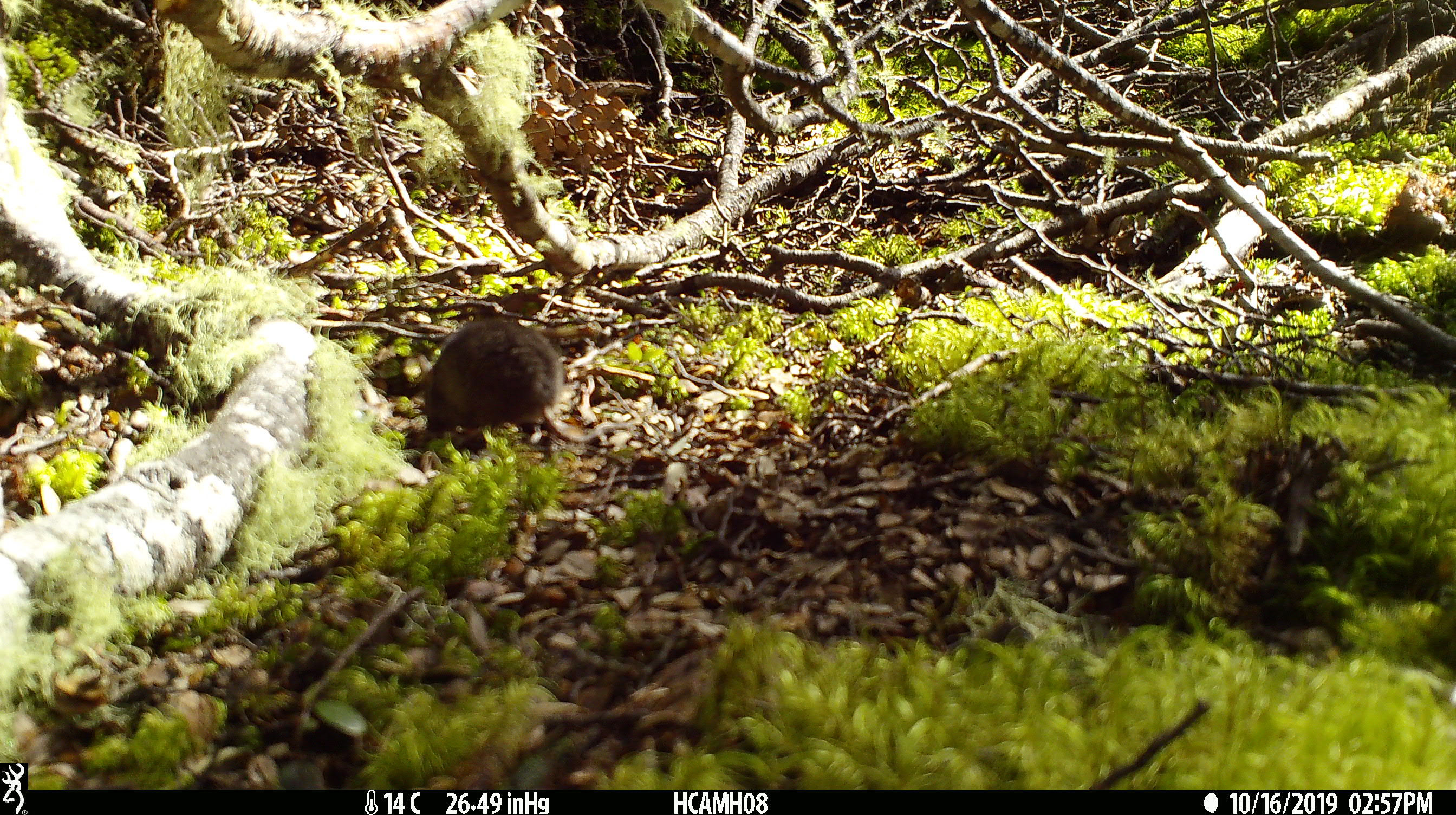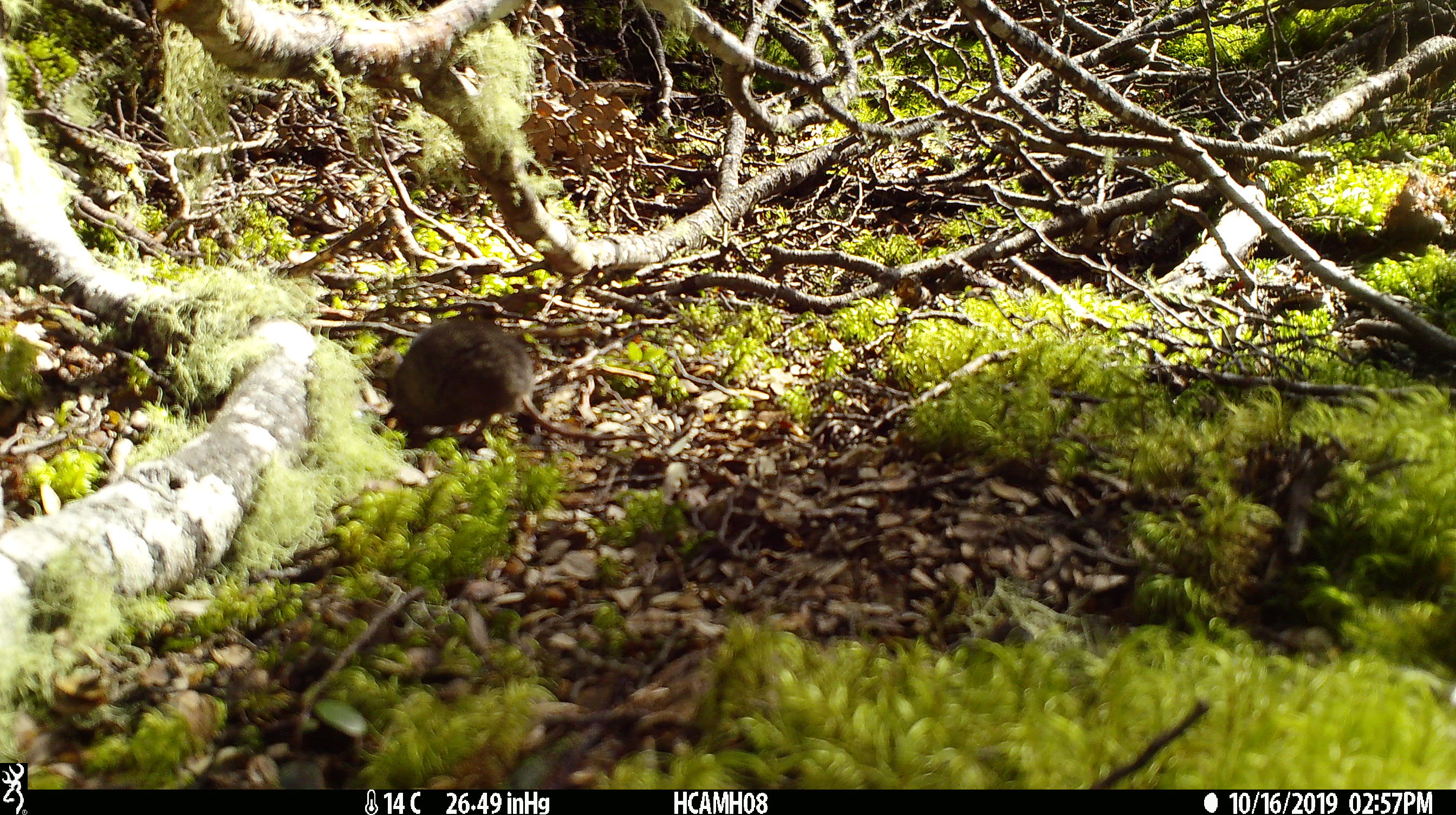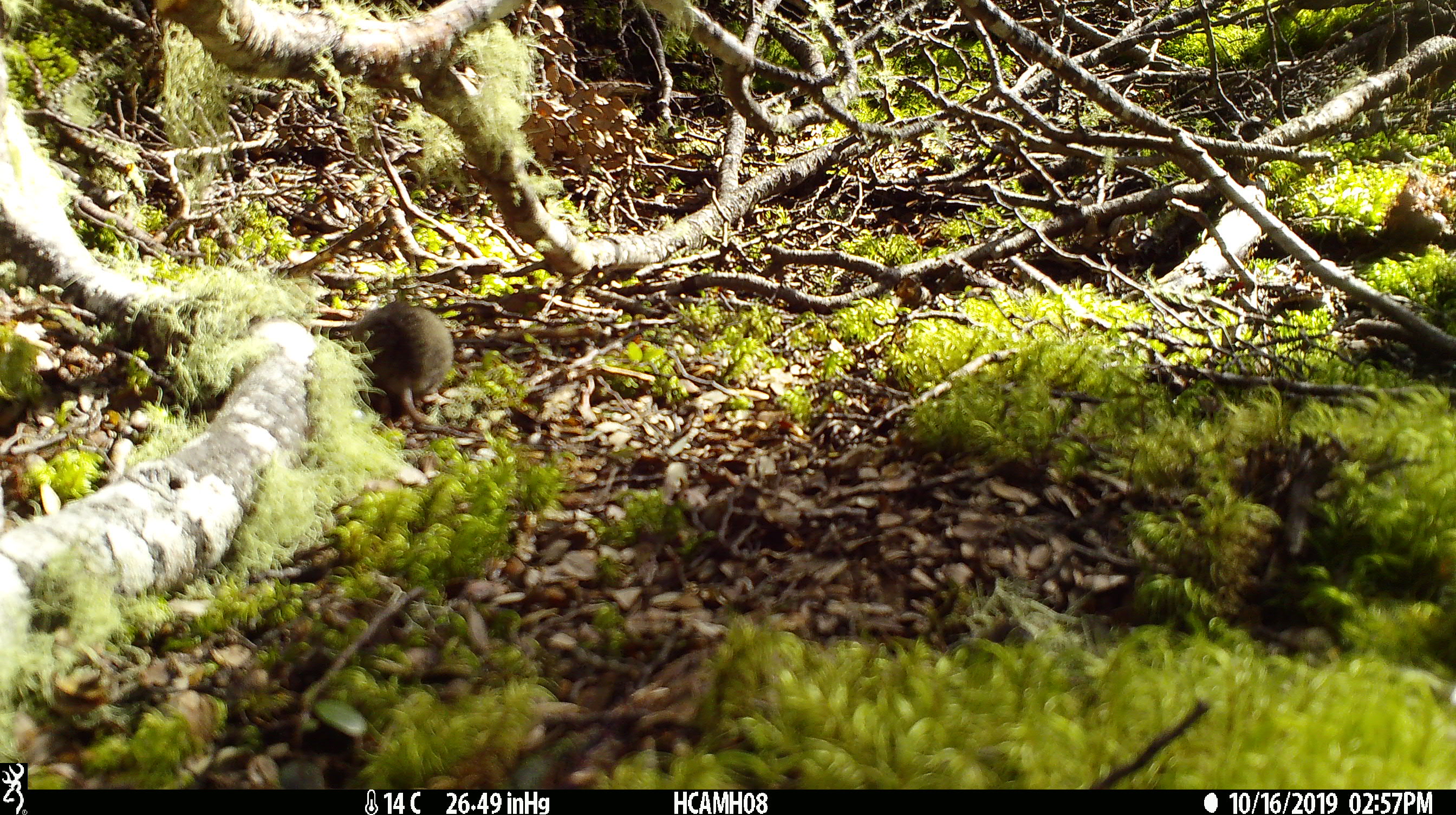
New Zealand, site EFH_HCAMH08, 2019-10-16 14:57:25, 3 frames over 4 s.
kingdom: Animalia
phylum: Chordata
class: Mammalia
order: Rodentia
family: Muridae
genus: Mus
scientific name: Mus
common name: mouse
Mouse (Mus).